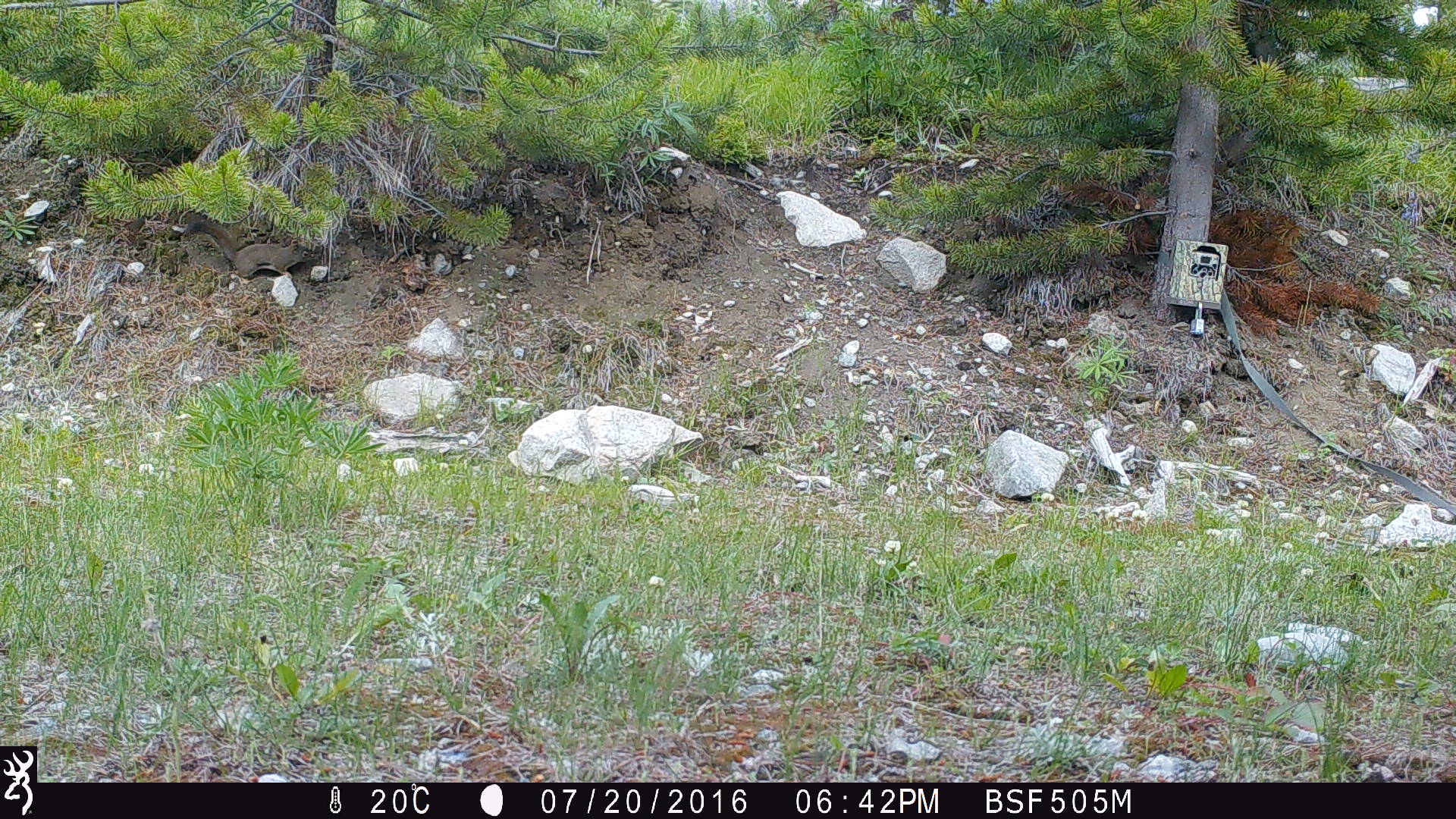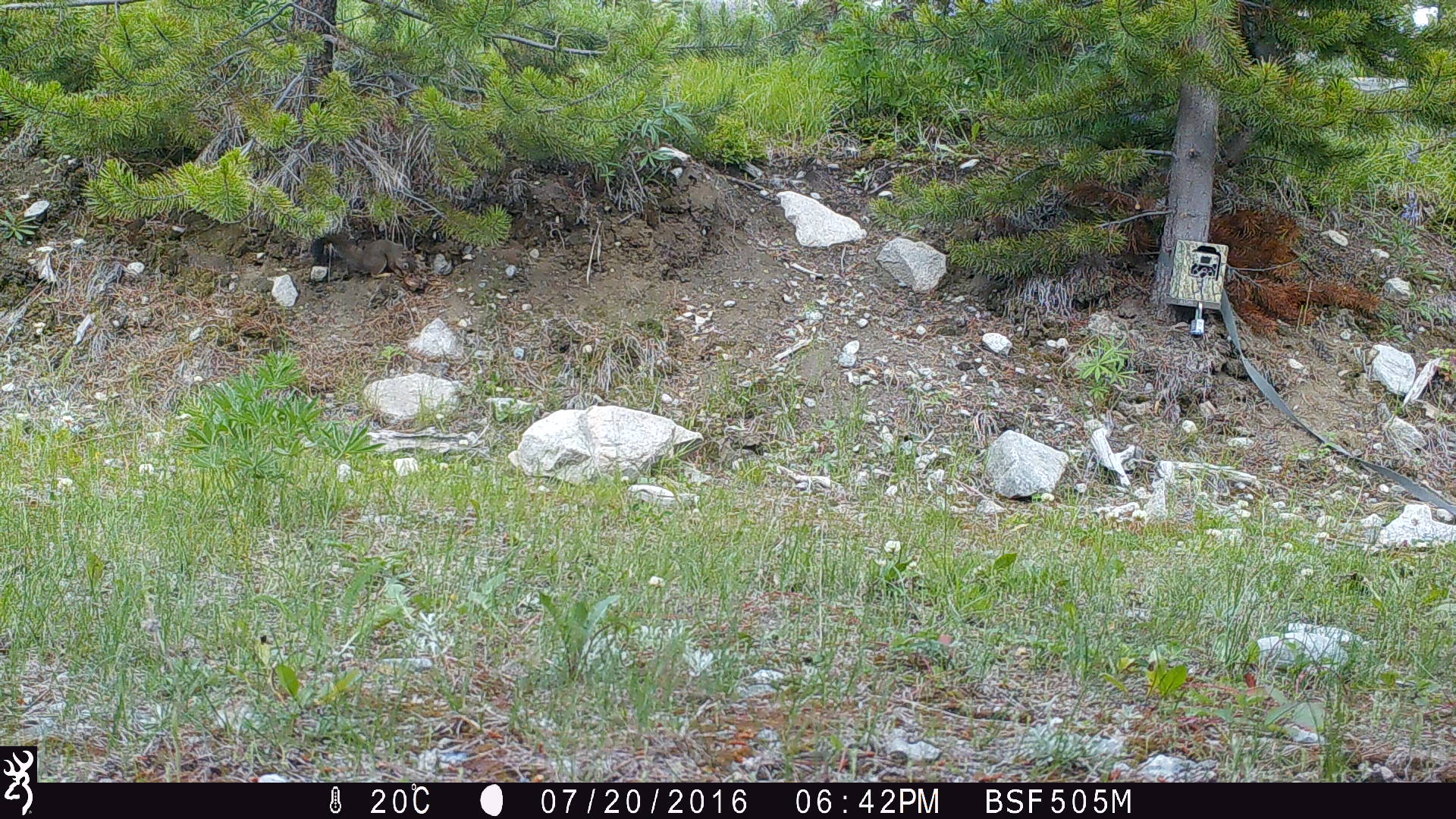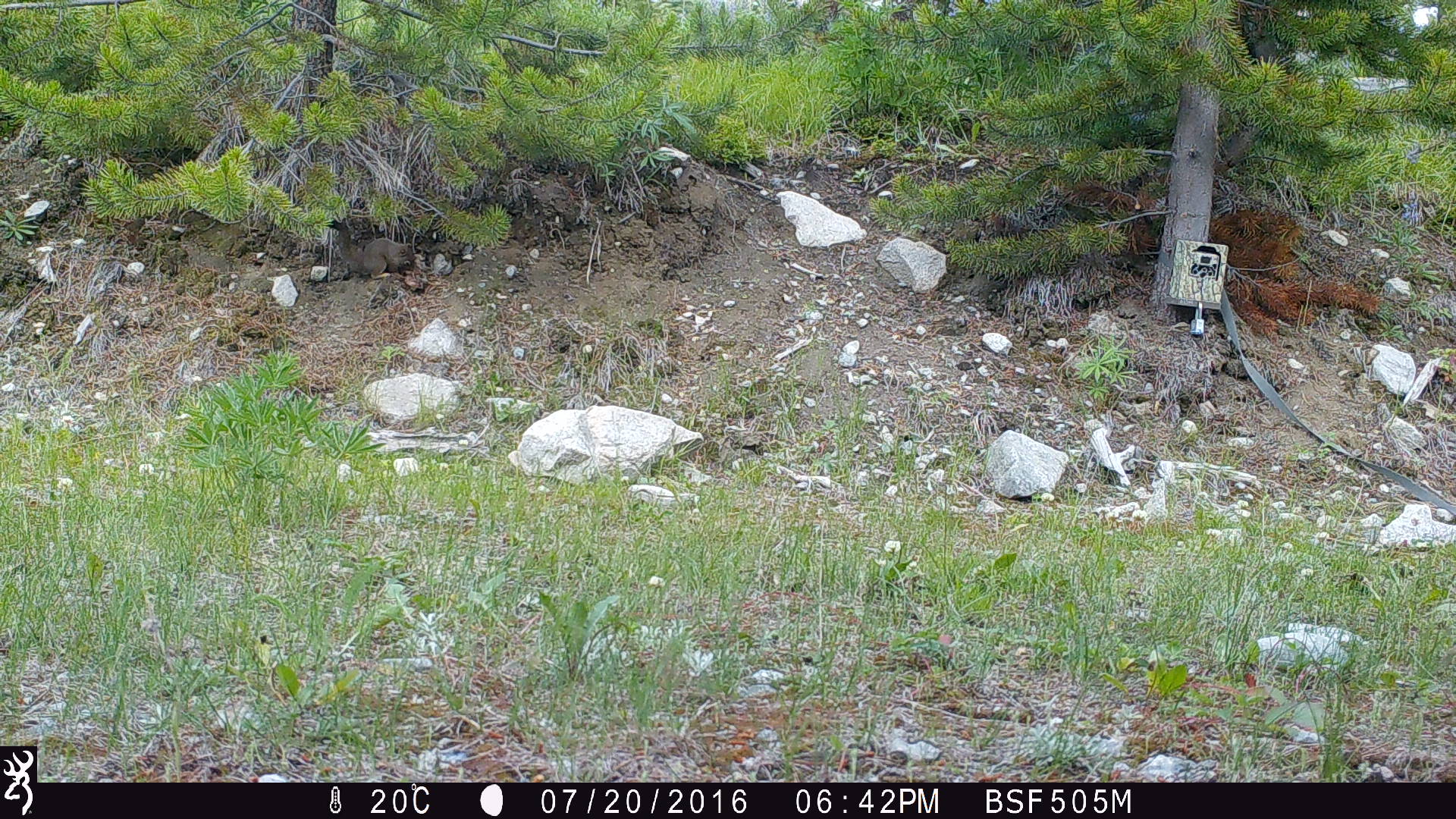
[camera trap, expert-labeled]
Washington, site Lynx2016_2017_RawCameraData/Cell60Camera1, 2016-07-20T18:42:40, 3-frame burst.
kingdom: Animalia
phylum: Chordata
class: Mammalia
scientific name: Mammalia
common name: small mammal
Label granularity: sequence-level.